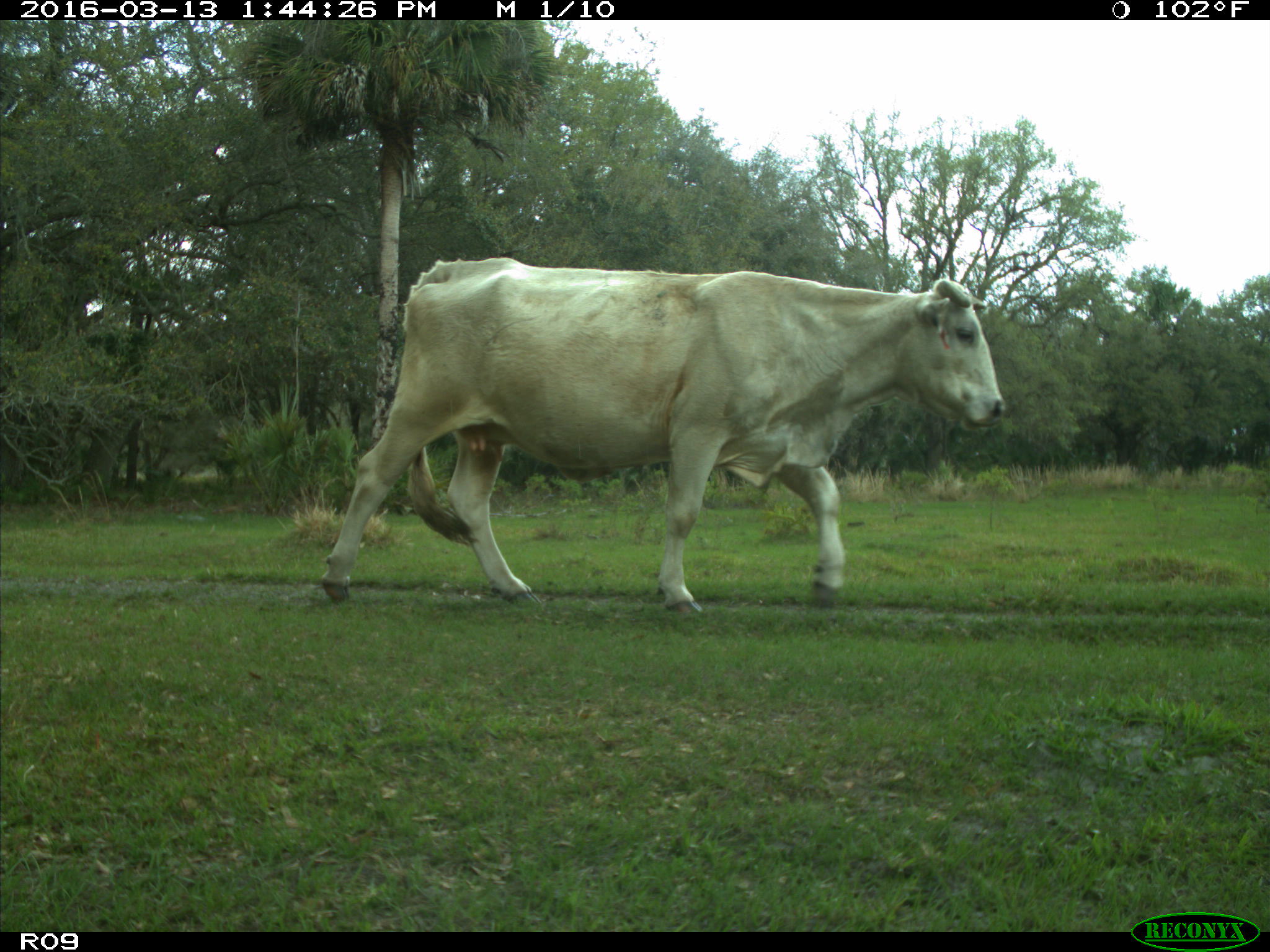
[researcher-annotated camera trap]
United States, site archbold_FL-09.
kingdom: Animalia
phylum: Chordata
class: Mammalia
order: Artiodactyla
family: Bovidae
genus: Bos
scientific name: Bos taurus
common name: domestic cow